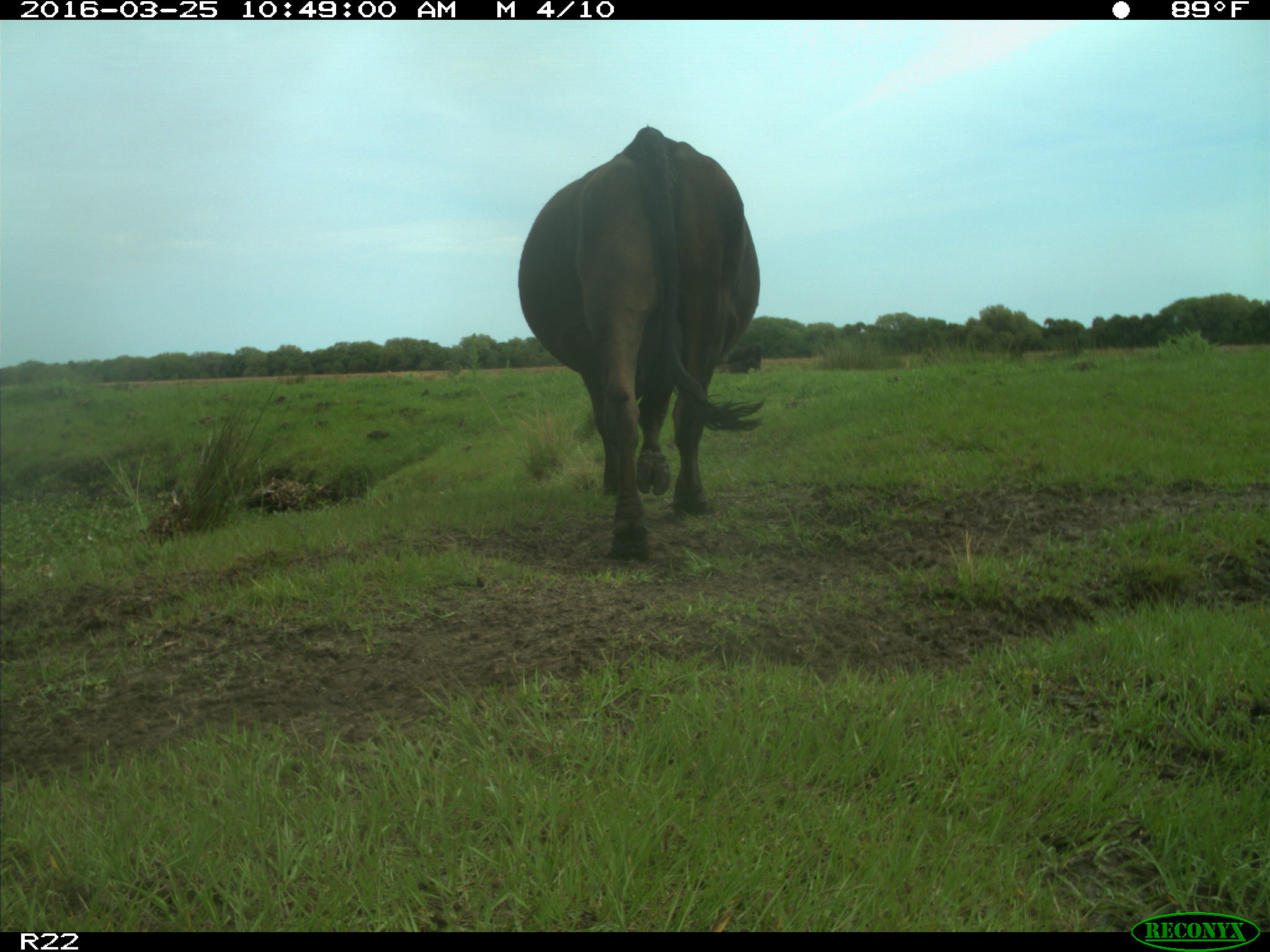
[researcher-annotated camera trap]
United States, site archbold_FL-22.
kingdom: Animalia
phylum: Chordata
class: Mammalia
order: Artiodactyla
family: Bovidae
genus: Bos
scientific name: Bos taurus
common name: domestic cow